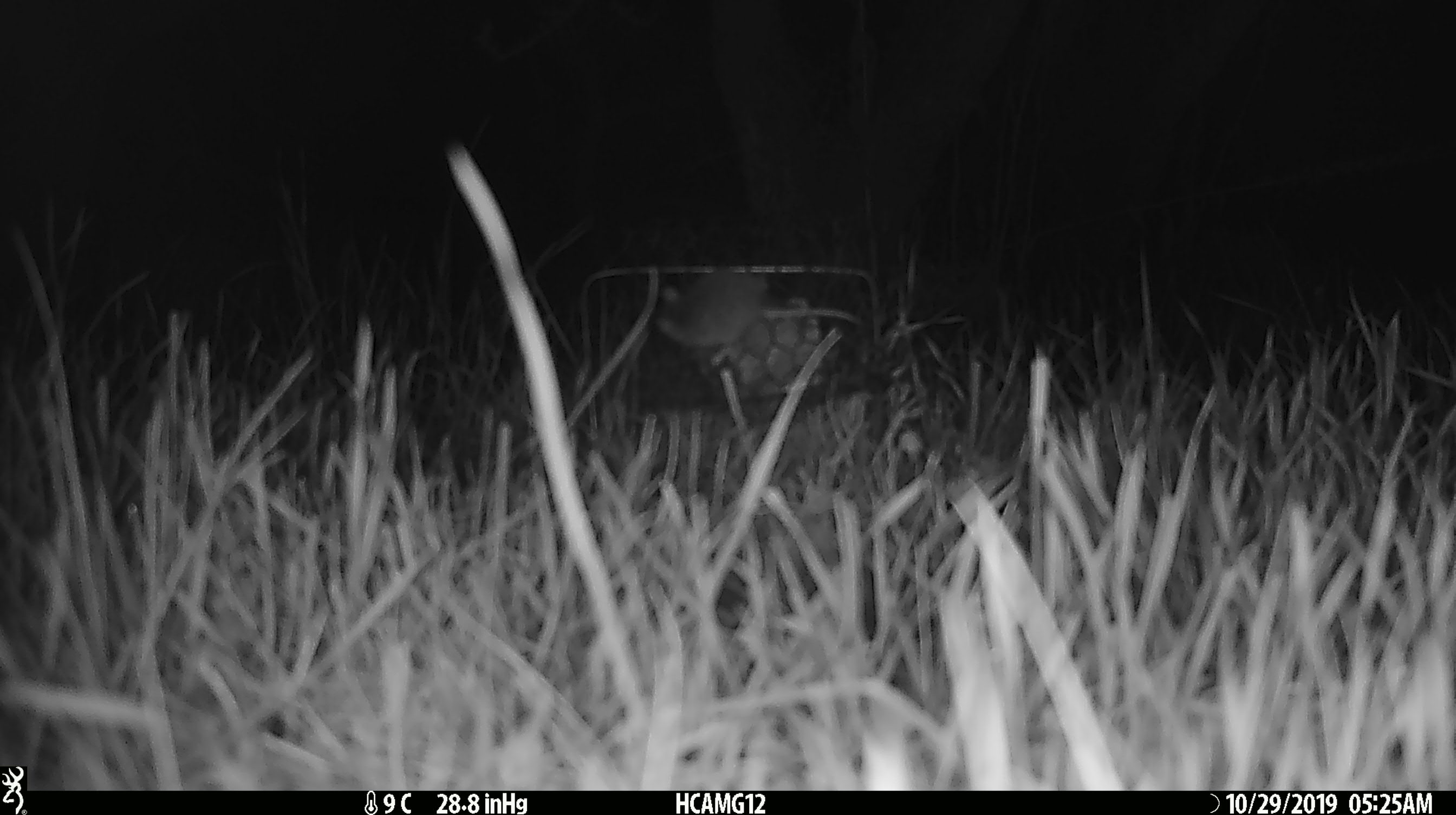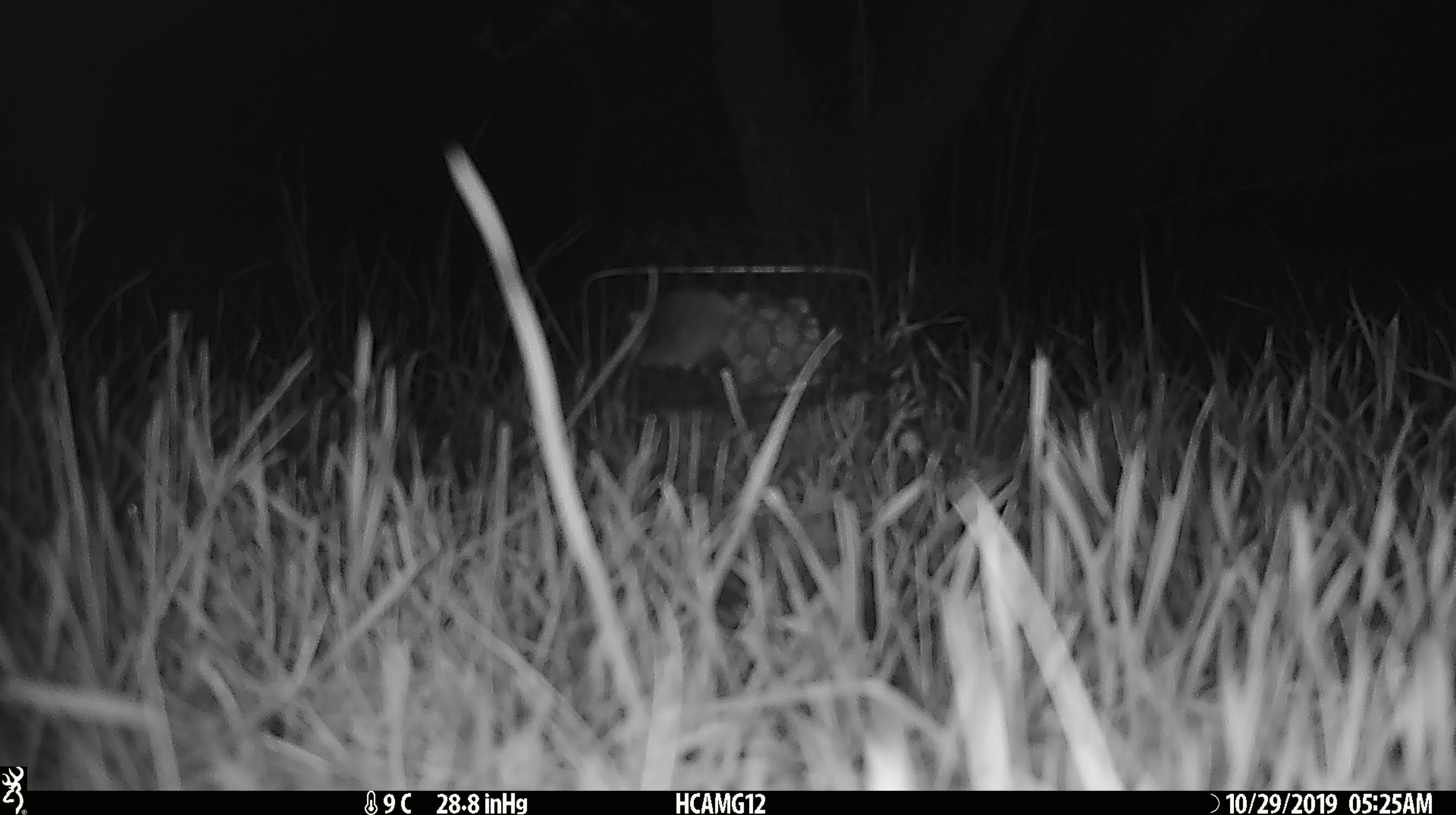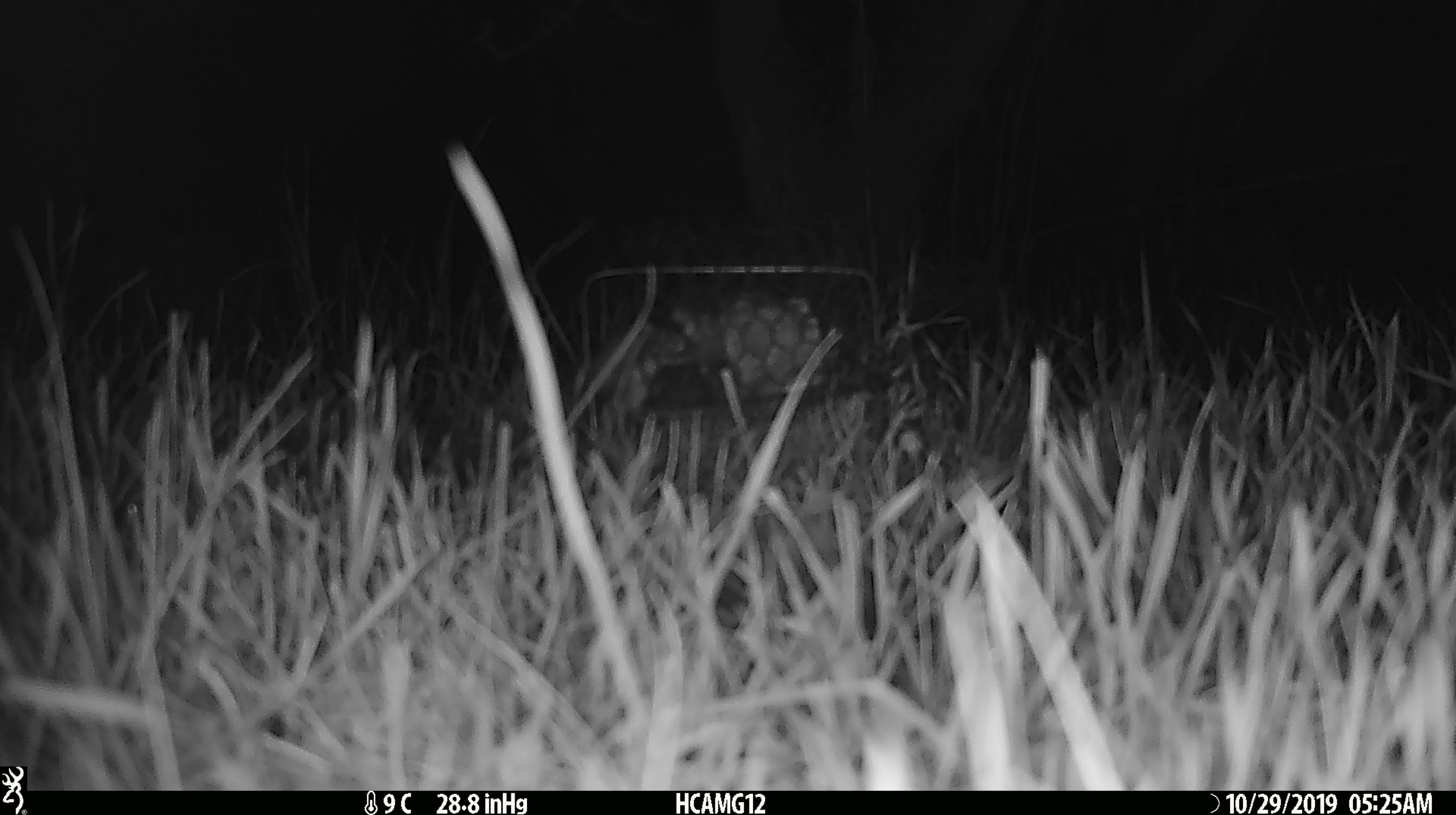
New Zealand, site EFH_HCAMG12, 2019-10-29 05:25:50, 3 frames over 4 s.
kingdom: Animalia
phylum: Chordata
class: Mammalia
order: Rodentia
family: Muridae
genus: Mus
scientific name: Mus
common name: mouse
Mouse (Mus).